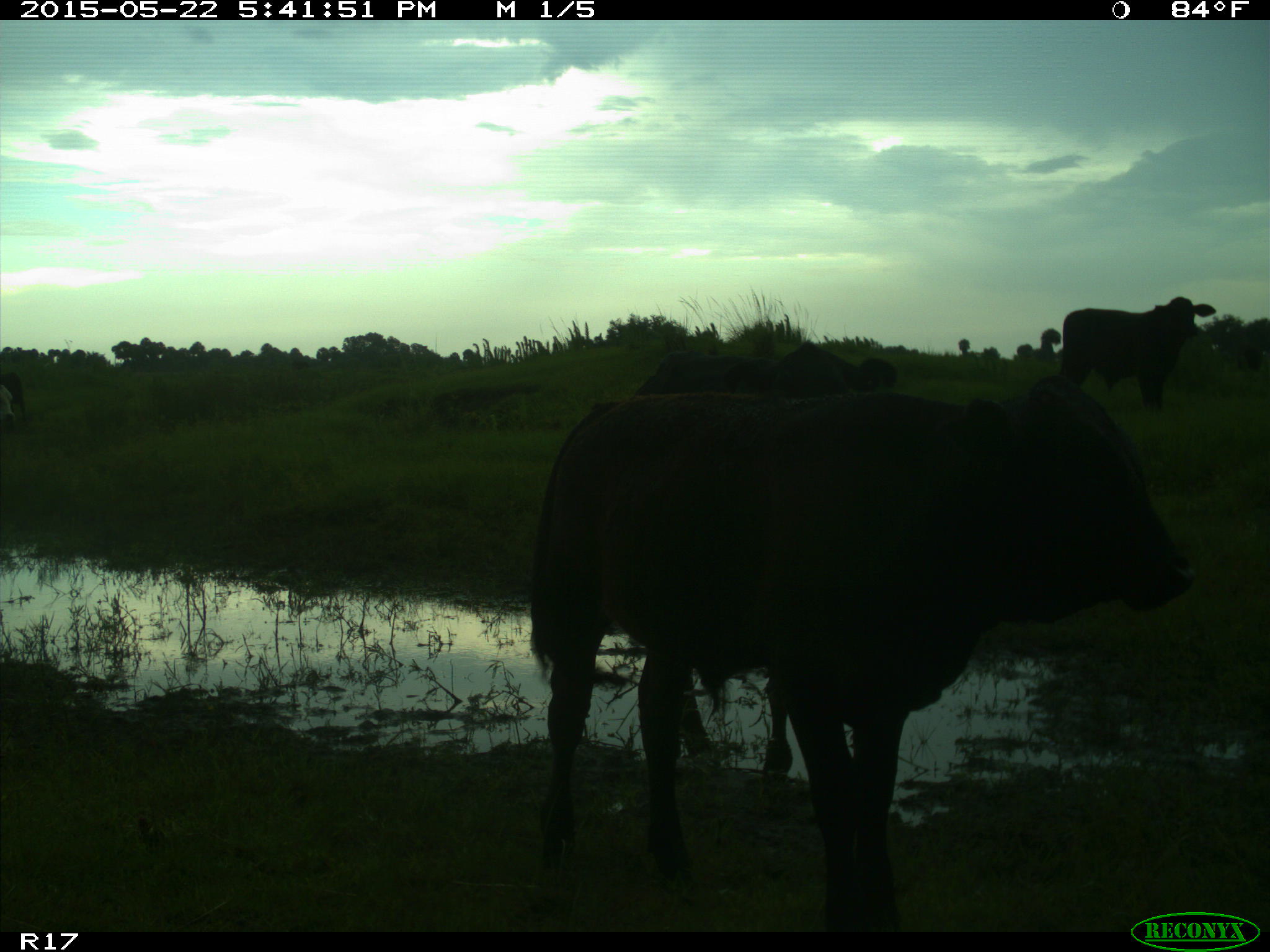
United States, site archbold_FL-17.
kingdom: Animalia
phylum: Chordata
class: Mammalia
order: Artiodactyla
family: Bovidae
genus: Bos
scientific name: Bos taurus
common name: domestic cow